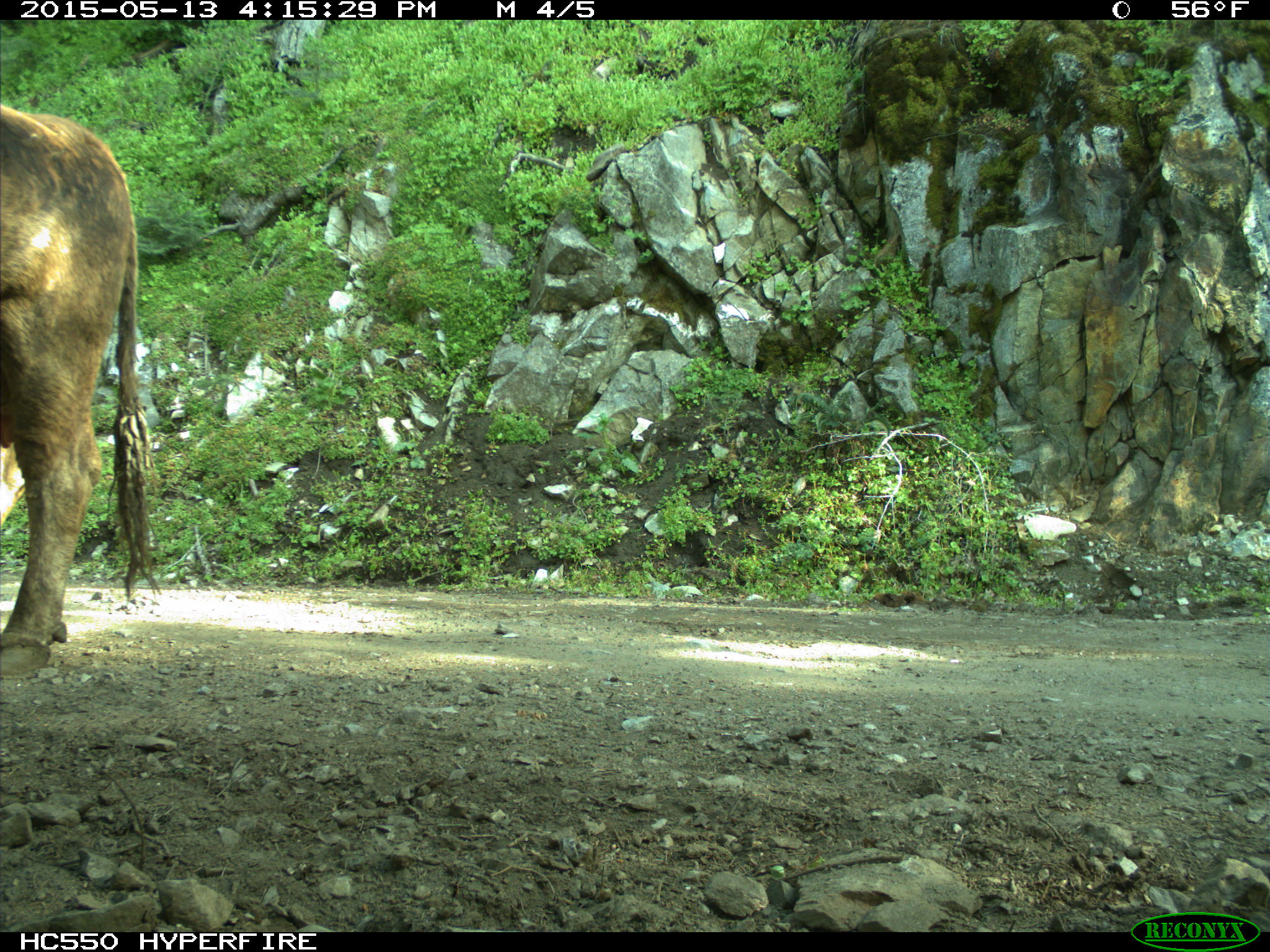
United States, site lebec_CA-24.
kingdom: Animalia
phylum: Chordata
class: Mammalia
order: Artiodactyla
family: Bovidae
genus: Bos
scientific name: Bos taurus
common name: domestic cow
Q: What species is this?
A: Bos taurus (domestic cow).